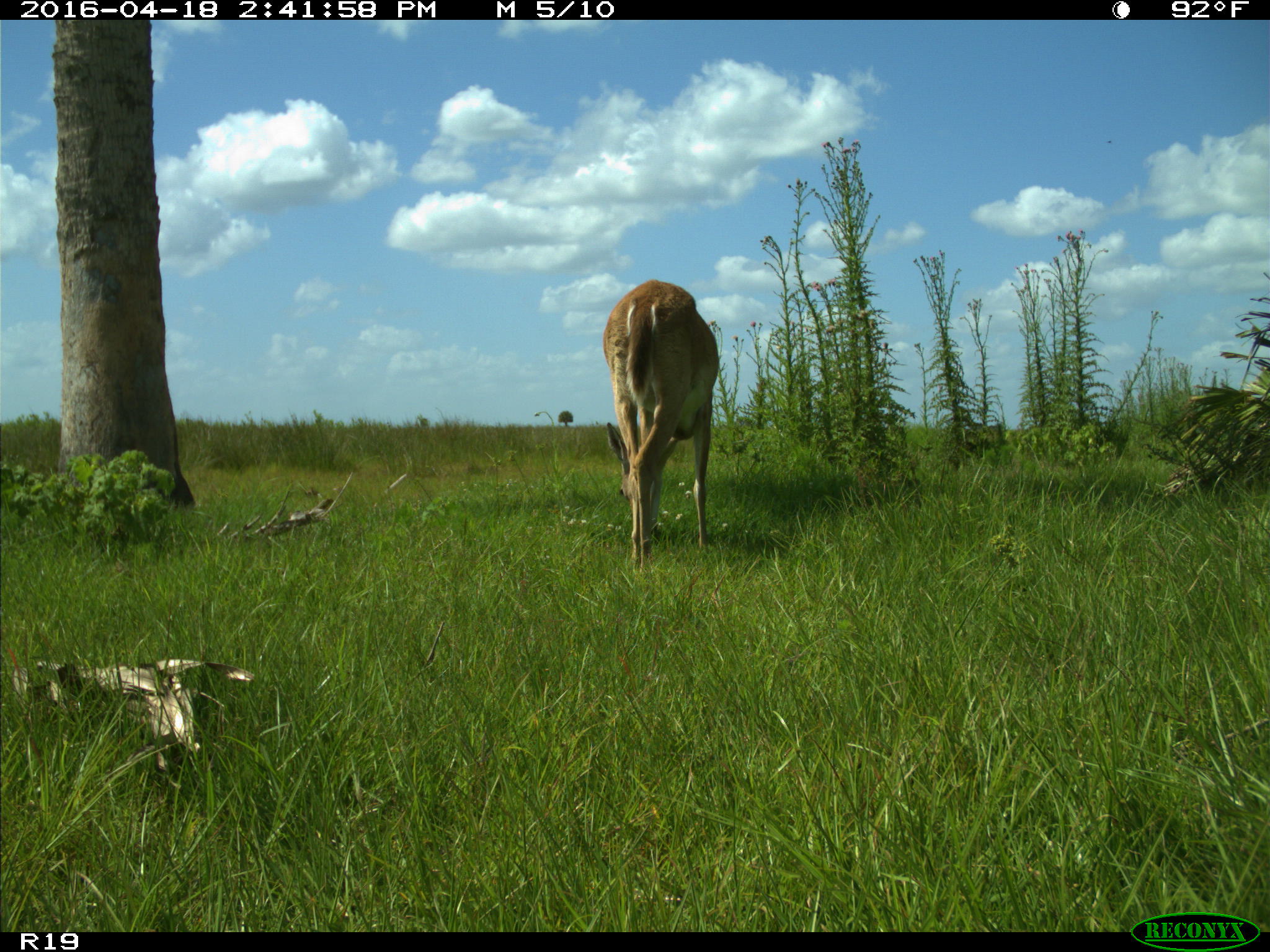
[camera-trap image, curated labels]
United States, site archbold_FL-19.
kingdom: Animalia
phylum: Chordata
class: Mammalia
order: Artiodactyla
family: Cervidae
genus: Odocoileus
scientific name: Odocoileus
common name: deer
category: unidentified deer